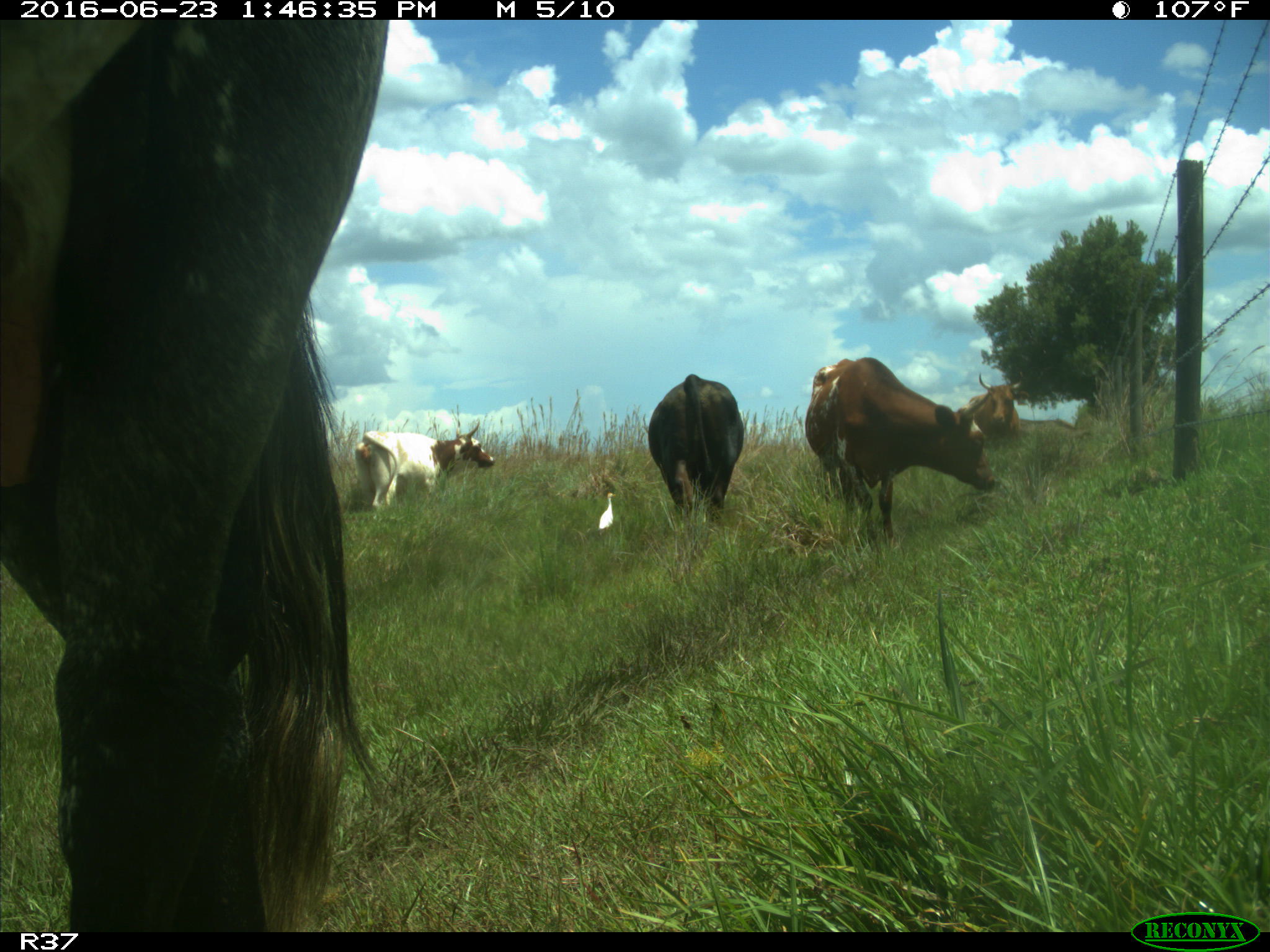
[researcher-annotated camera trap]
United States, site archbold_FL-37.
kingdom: Animalia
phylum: Chordata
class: Mammalia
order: Artiodactyla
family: Bovidae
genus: Bos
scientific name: Bos taurus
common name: domestic cow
Bos taurus (domestic cow).